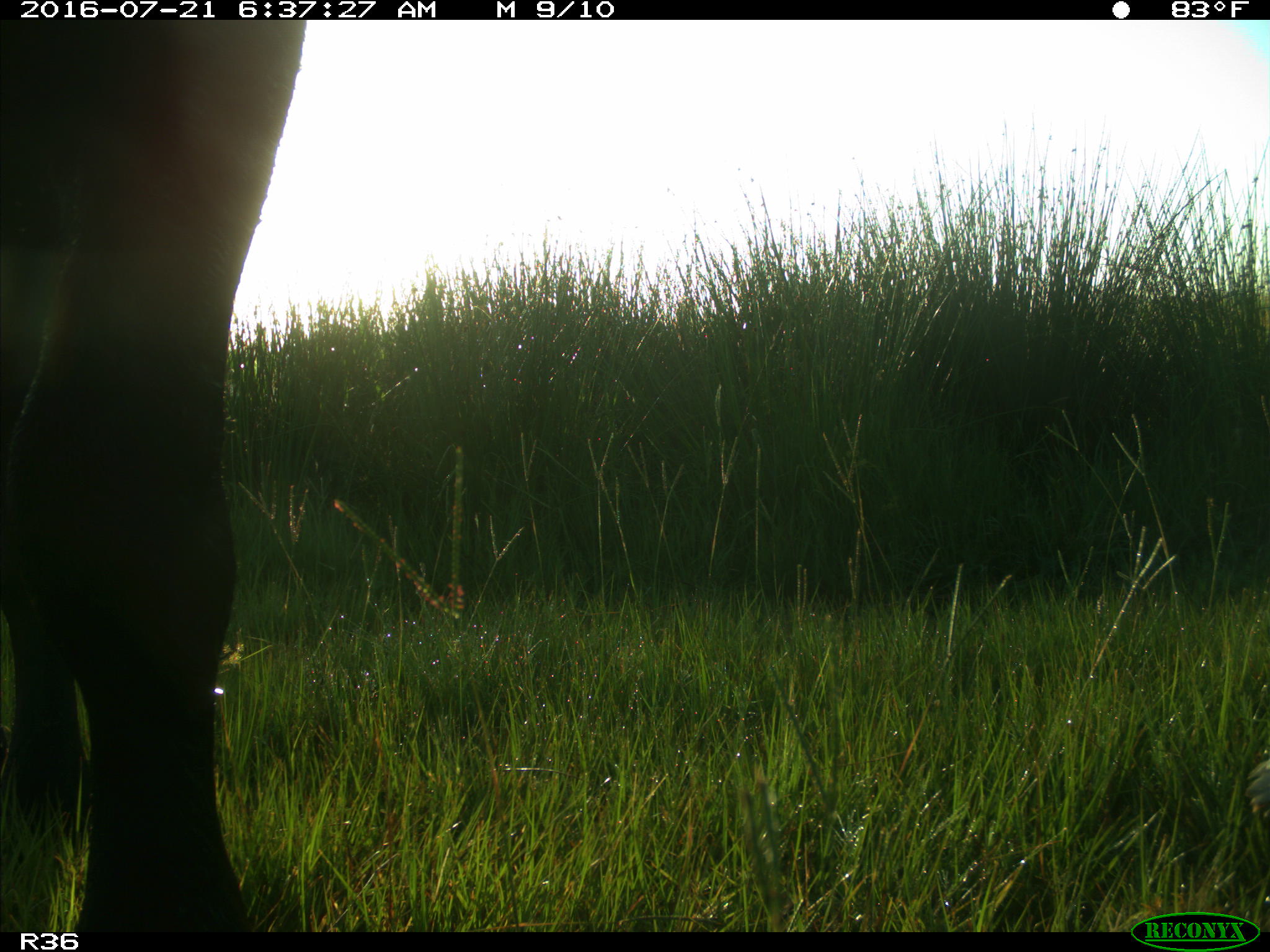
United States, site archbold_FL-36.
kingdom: Animalia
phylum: Chordata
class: Mammalia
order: Artiodactyla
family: Bovidae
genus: Bos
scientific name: Bos taurus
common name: domestic cow